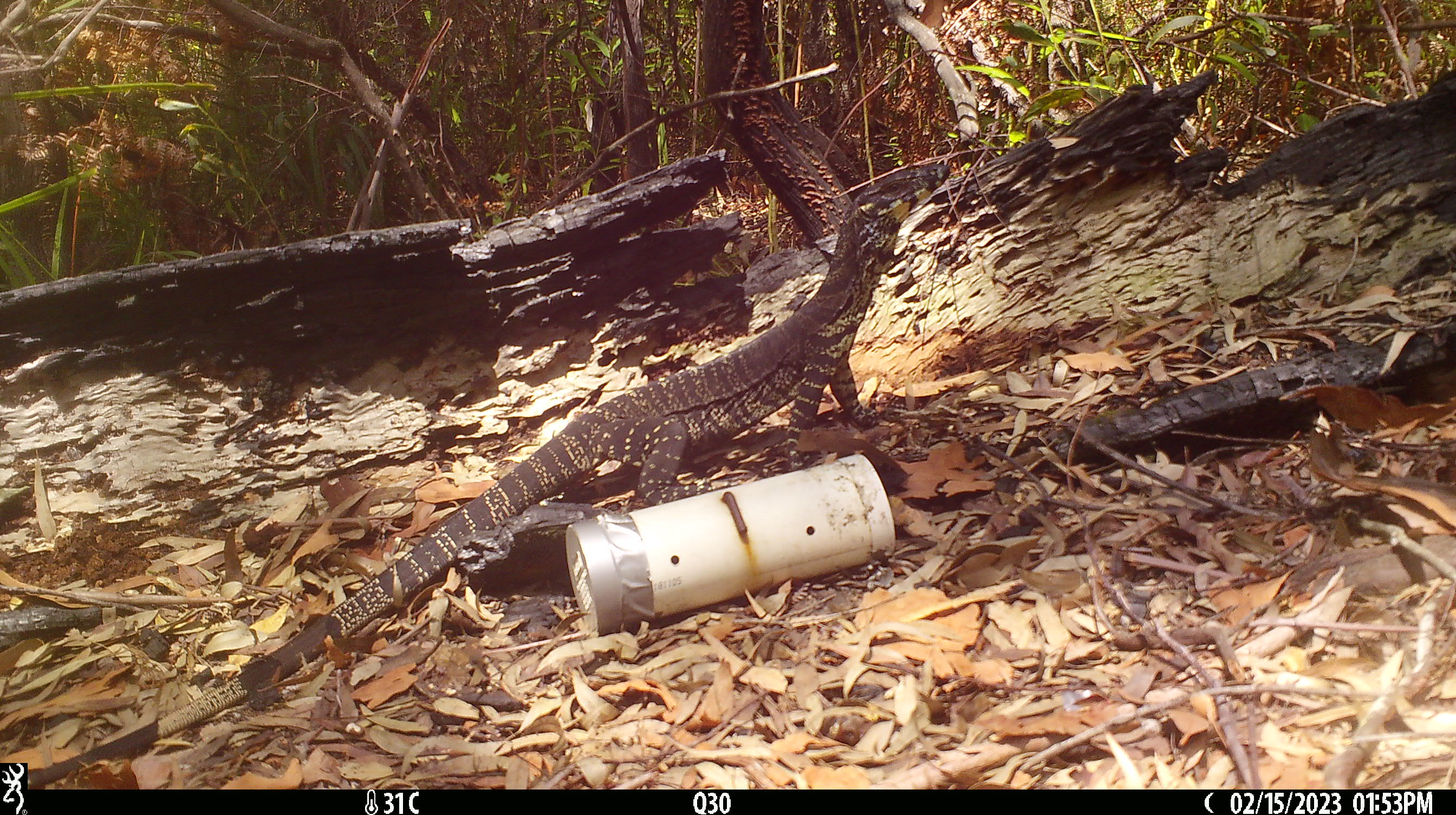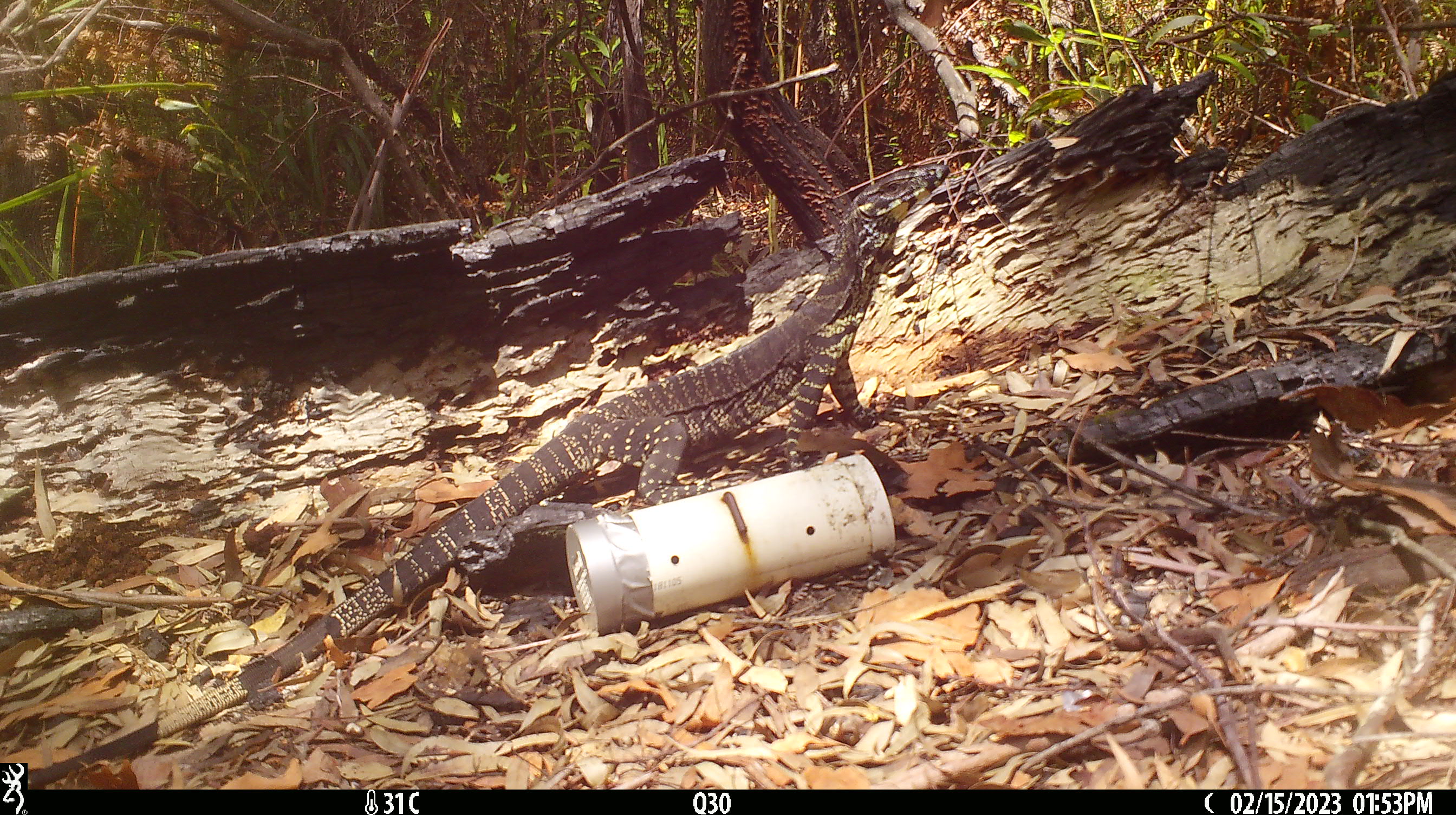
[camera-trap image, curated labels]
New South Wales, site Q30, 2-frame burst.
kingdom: Animalia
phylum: Chordata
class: Reptilia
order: Squamata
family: Varanidae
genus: Varanus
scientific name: Varanus varius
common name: lace monitor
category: goanna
Goanna (lace monitor) (Varanus varius).